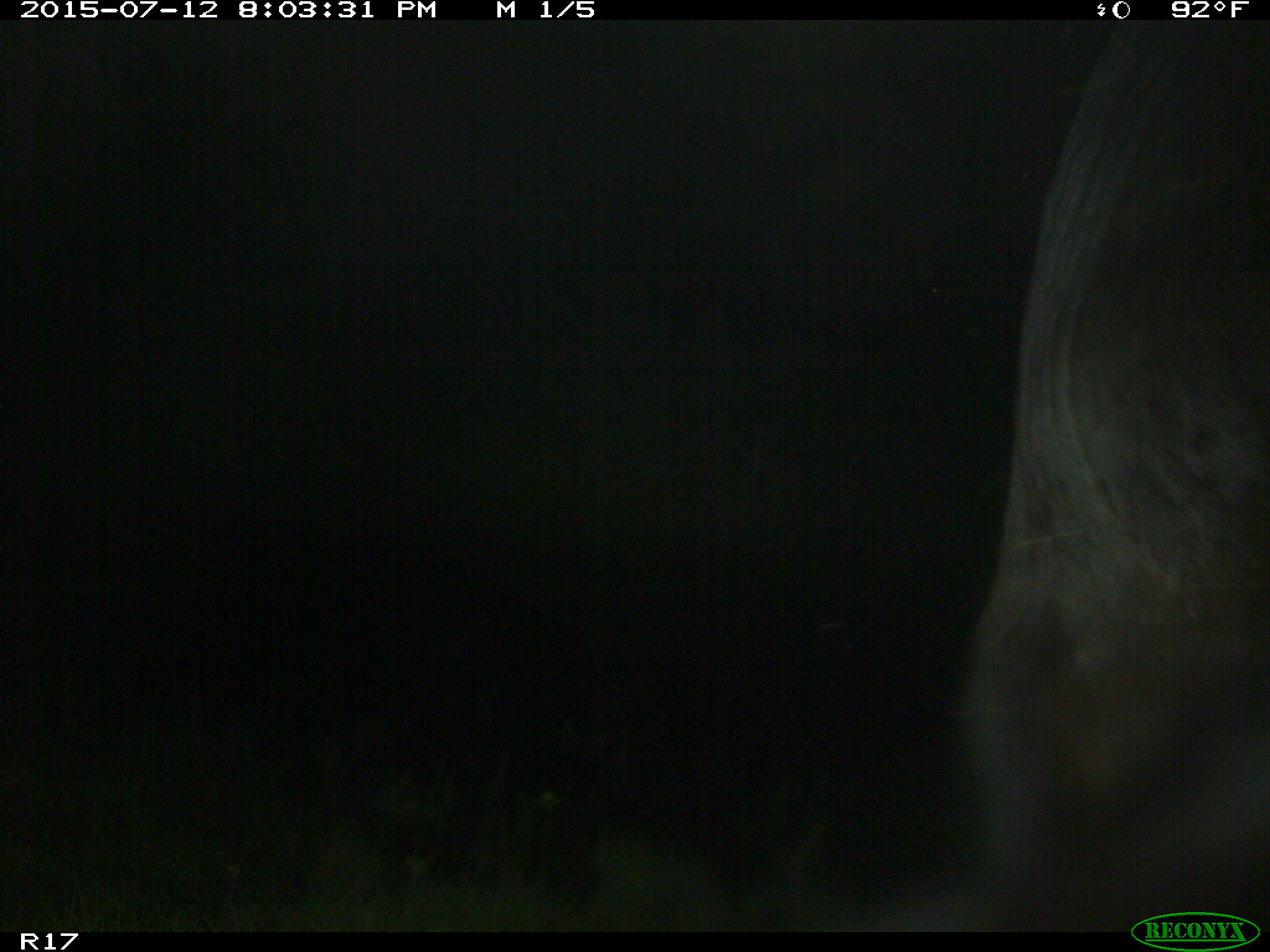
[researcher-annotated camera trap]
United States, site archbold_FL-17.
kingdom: Animalia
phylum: Chordata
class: Mammalia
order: Artiodactyla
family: Bovidae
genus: Bos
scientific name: Bos taurus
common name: domestic cow